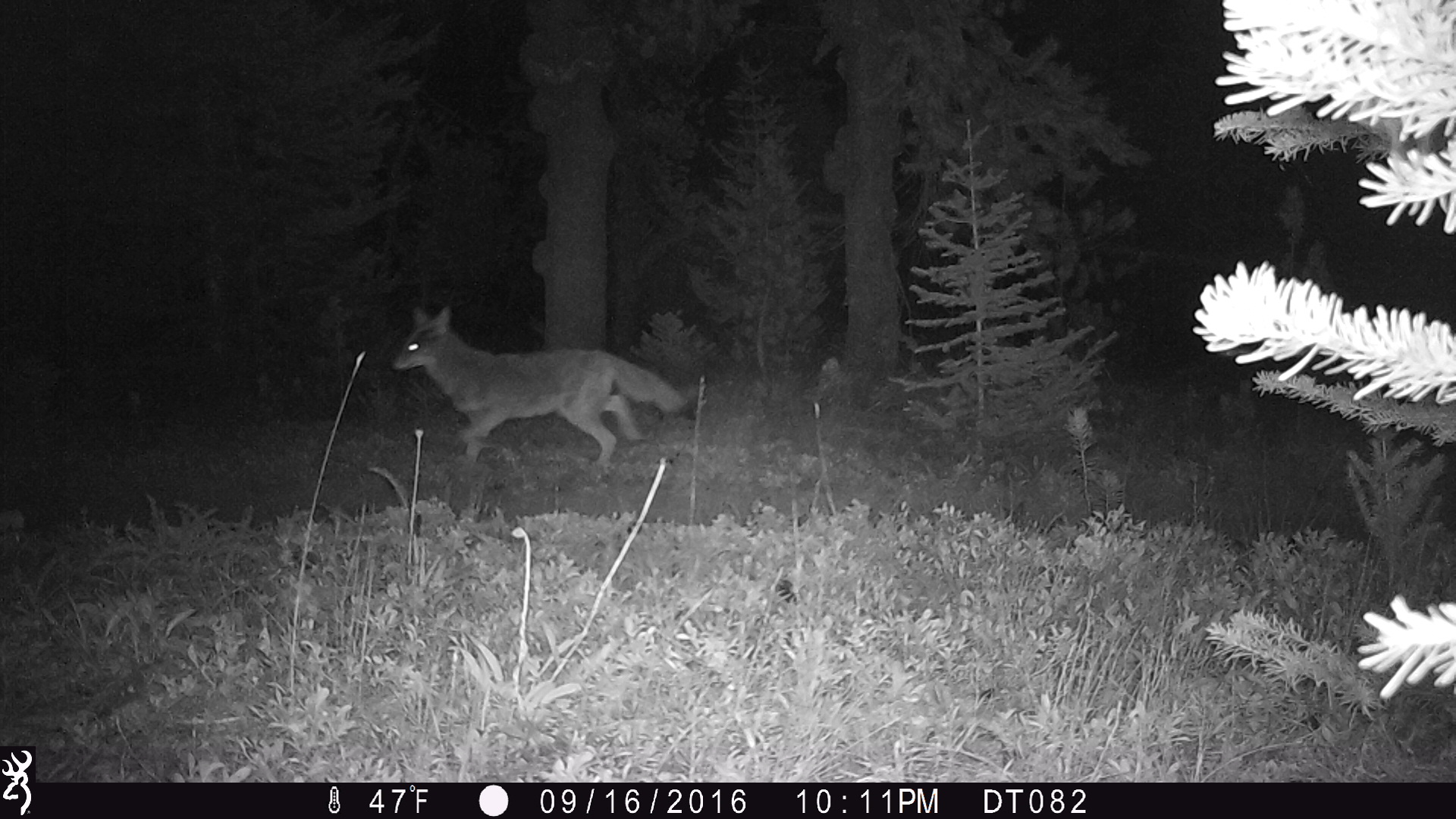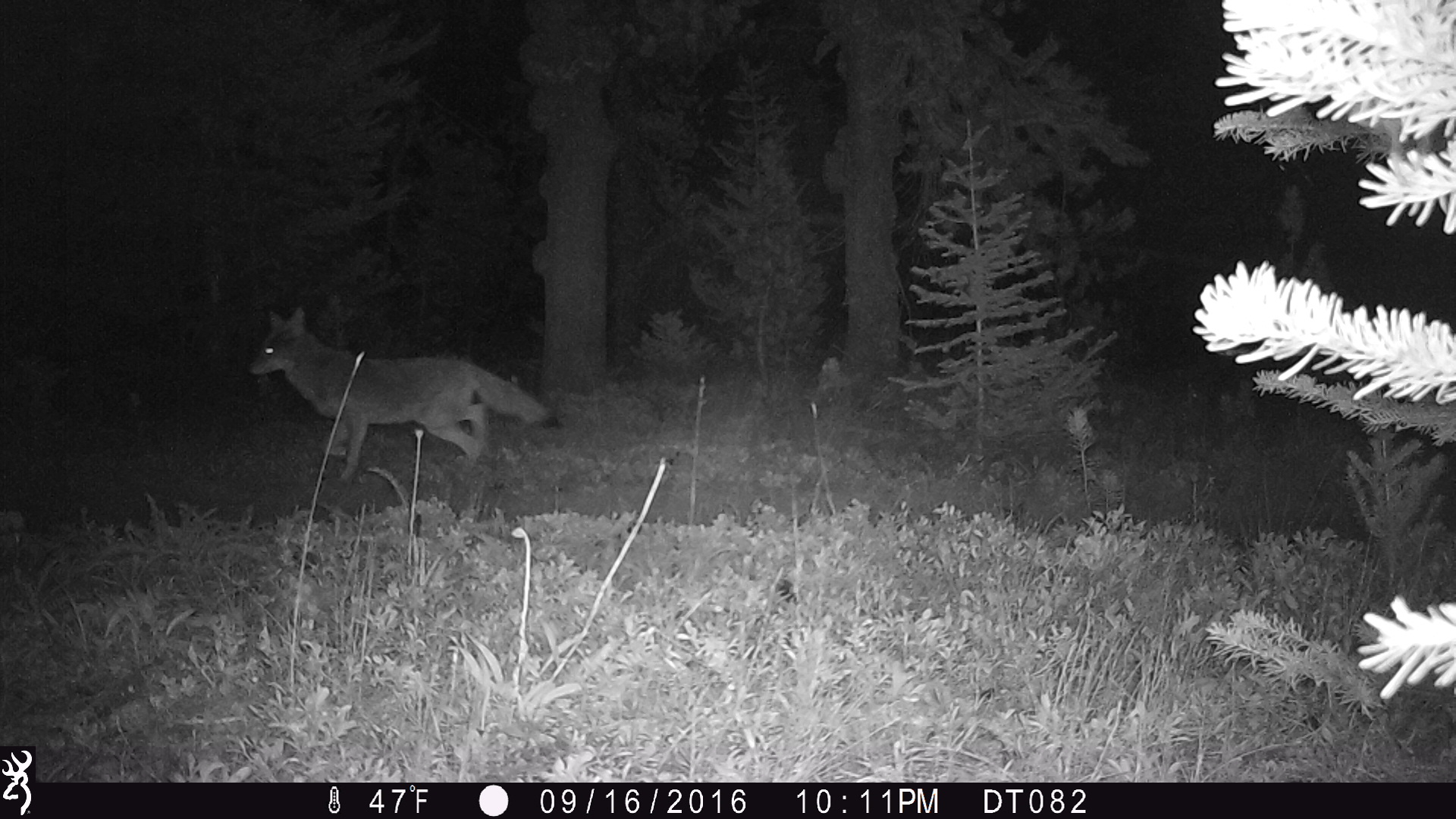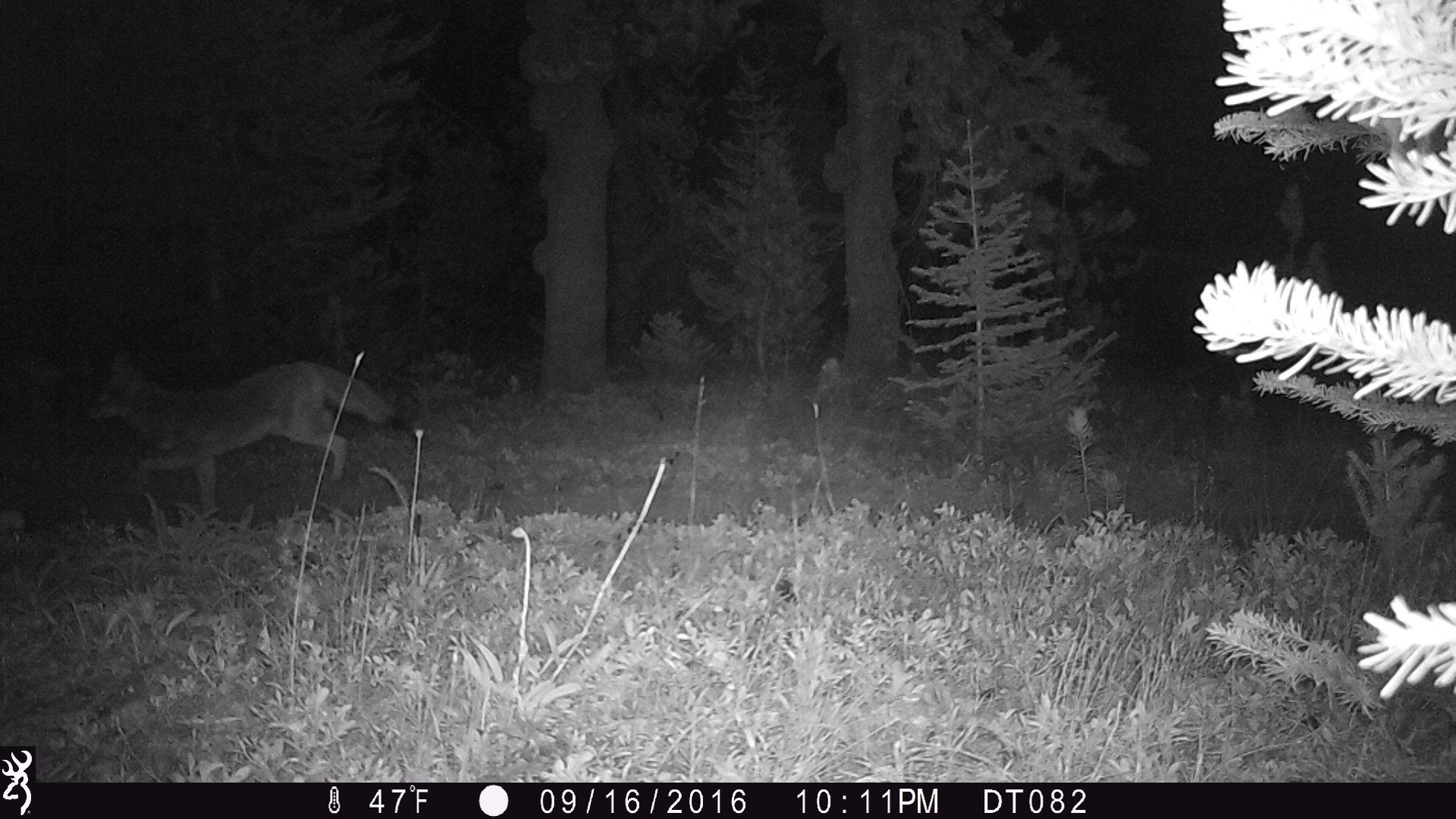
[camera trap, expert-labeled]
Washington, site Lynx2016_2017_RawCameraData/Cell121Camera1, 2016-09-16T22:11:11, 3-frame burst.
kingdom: Animalia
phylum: Chordata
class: Mammalia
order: Carnivora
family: Canidae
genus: Canis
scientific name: Canis latrans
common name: coyote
Canis latrans (coyote). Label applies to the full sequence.